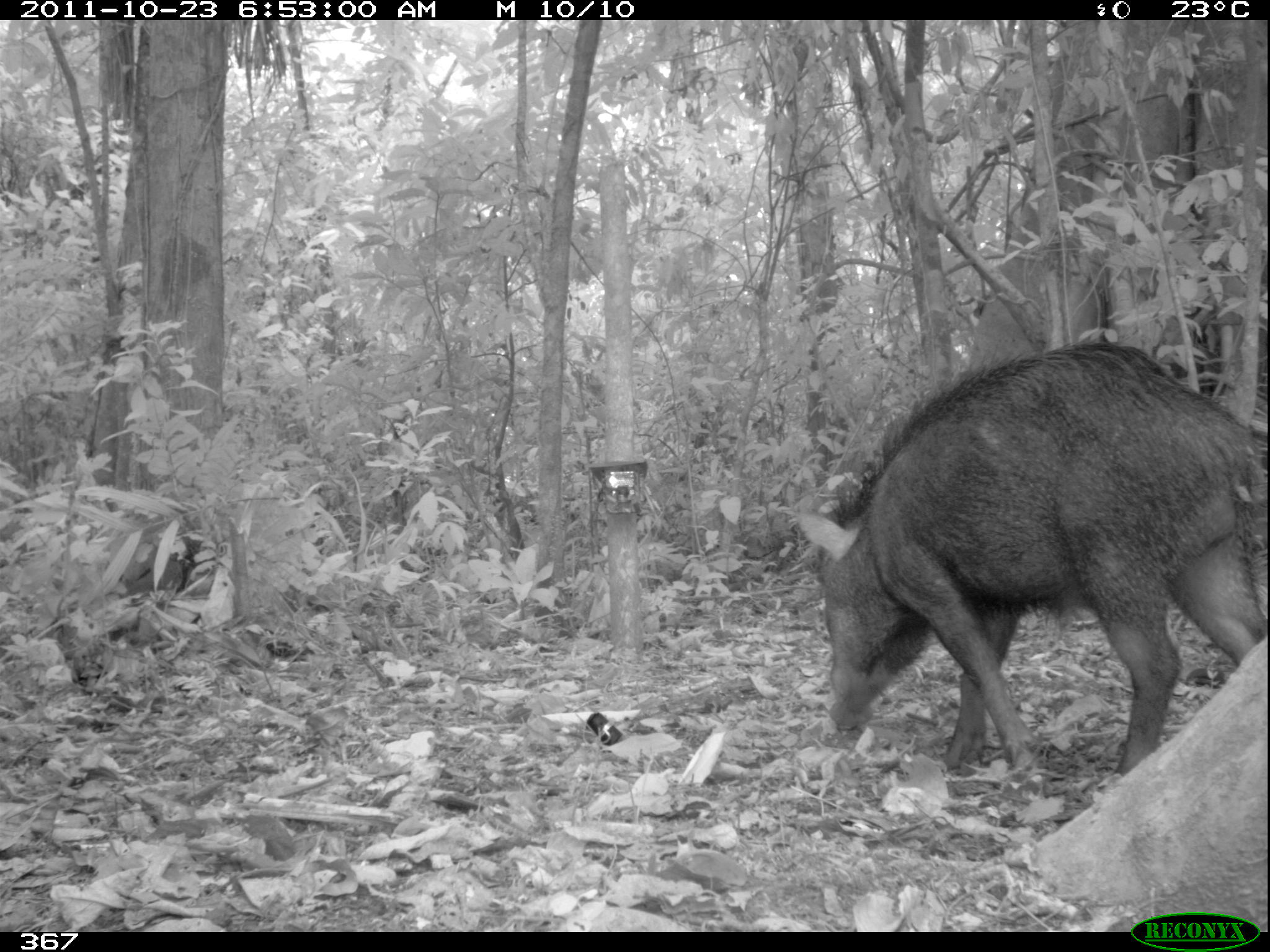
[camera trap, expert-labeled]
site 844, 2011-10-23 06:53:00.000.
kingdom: Animalia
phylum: Chordata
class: Mammalia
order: Artiodactyla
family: Tayassuidae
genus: Tayassu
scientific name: Tayassu pecari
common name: white-lipped peccary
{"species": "Tayassu pecari (white-lipped peccary)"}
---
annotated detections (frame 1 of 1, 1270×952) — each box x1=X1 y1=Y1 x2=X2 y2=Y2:
tayassu pecari: x1=794 y1=338 x2=1270 y2=777